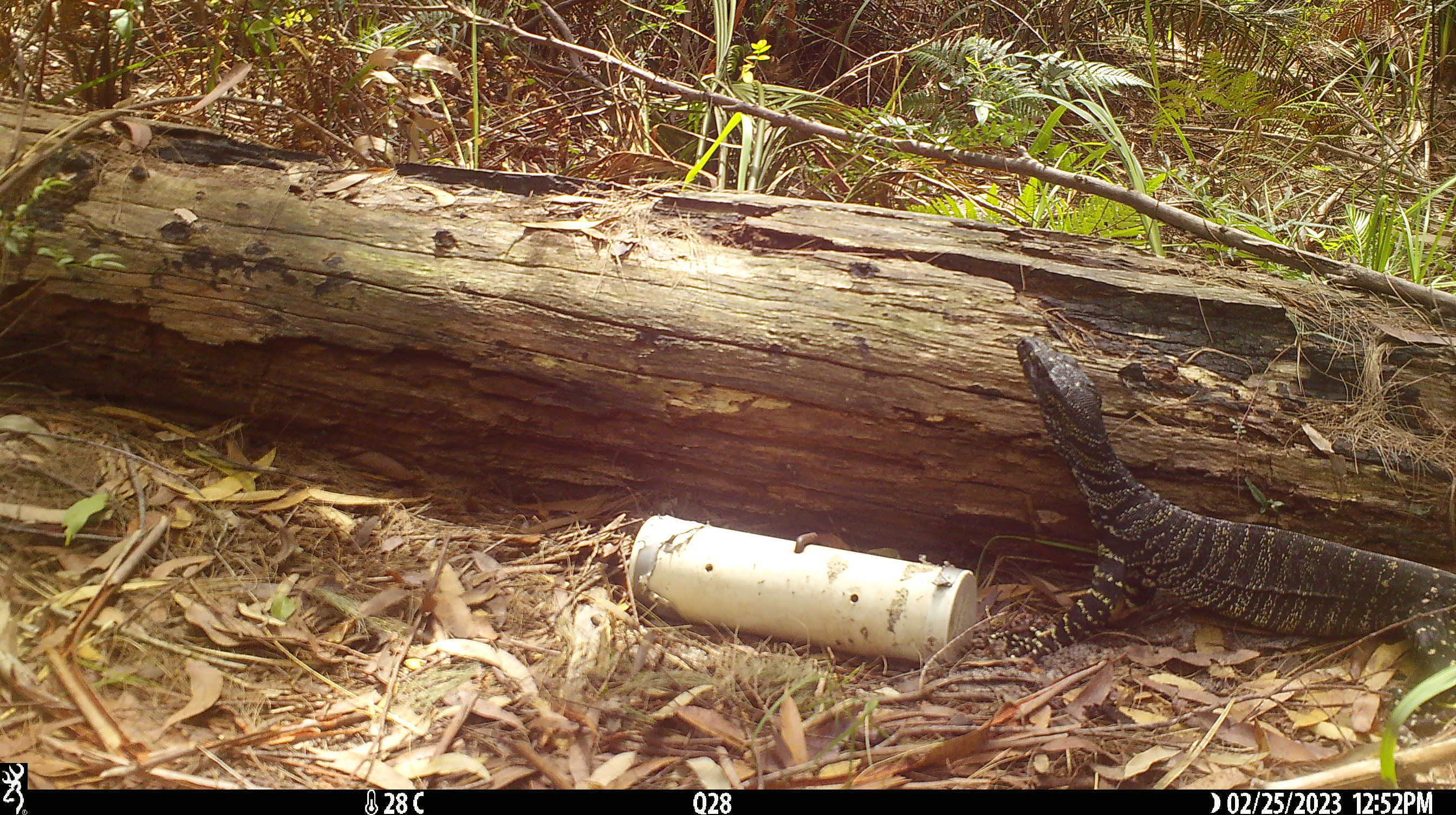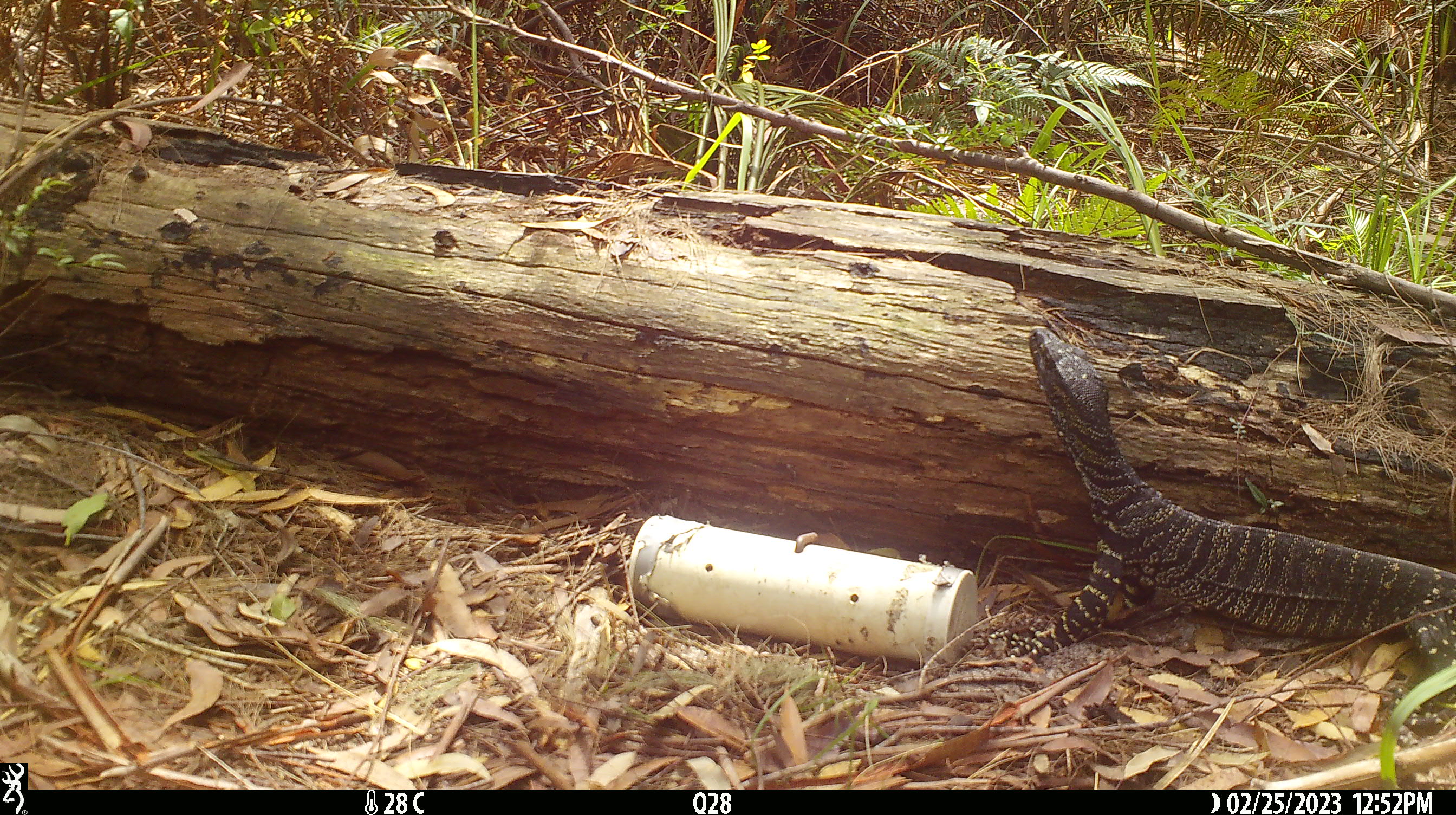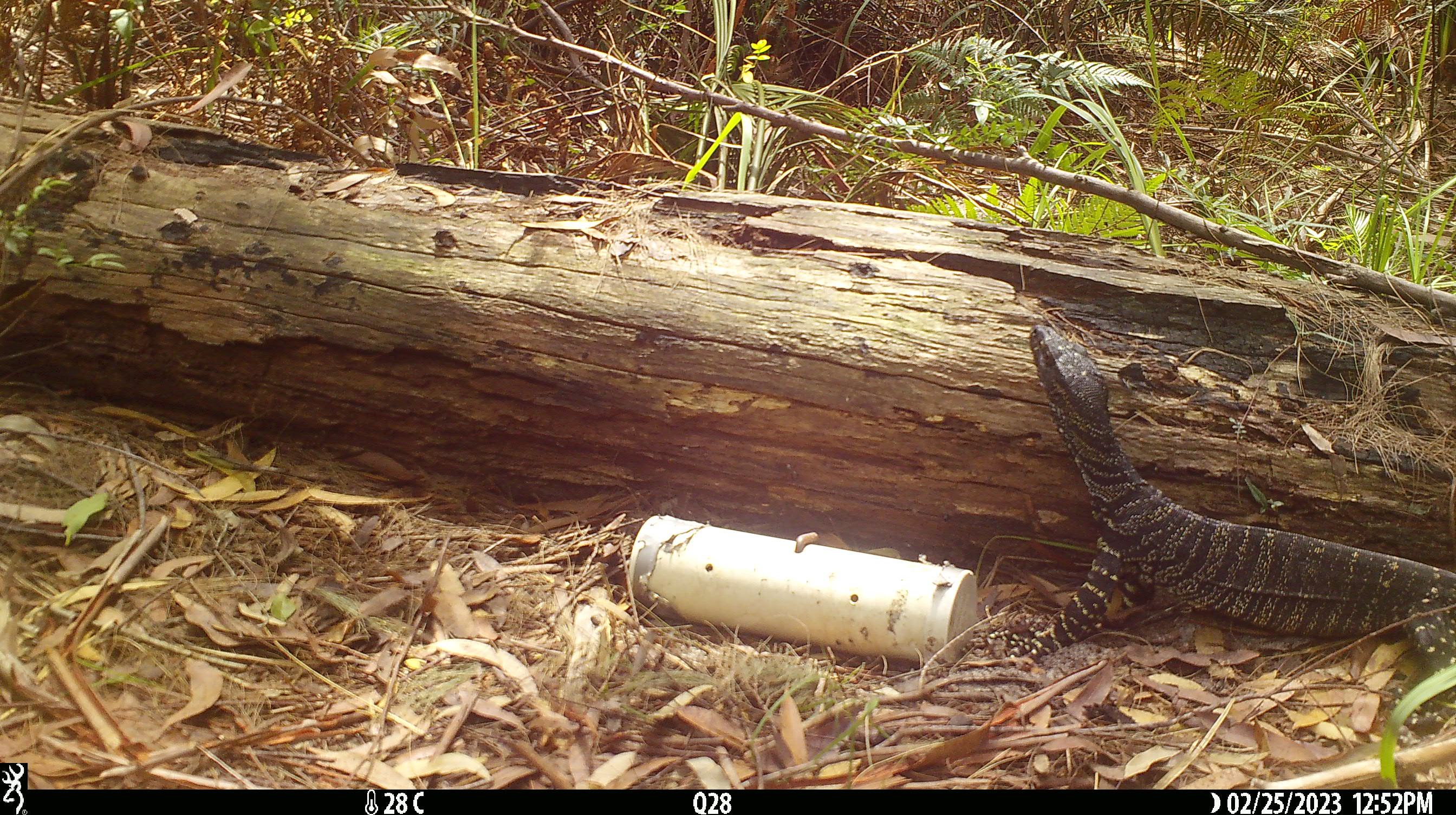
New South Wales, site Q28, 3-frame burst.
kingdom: Animalia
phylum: Chordata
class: Reptilia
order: Squamata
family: Varanidae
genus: Varanus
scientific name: Varanus varius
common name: lace monitor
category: goanna